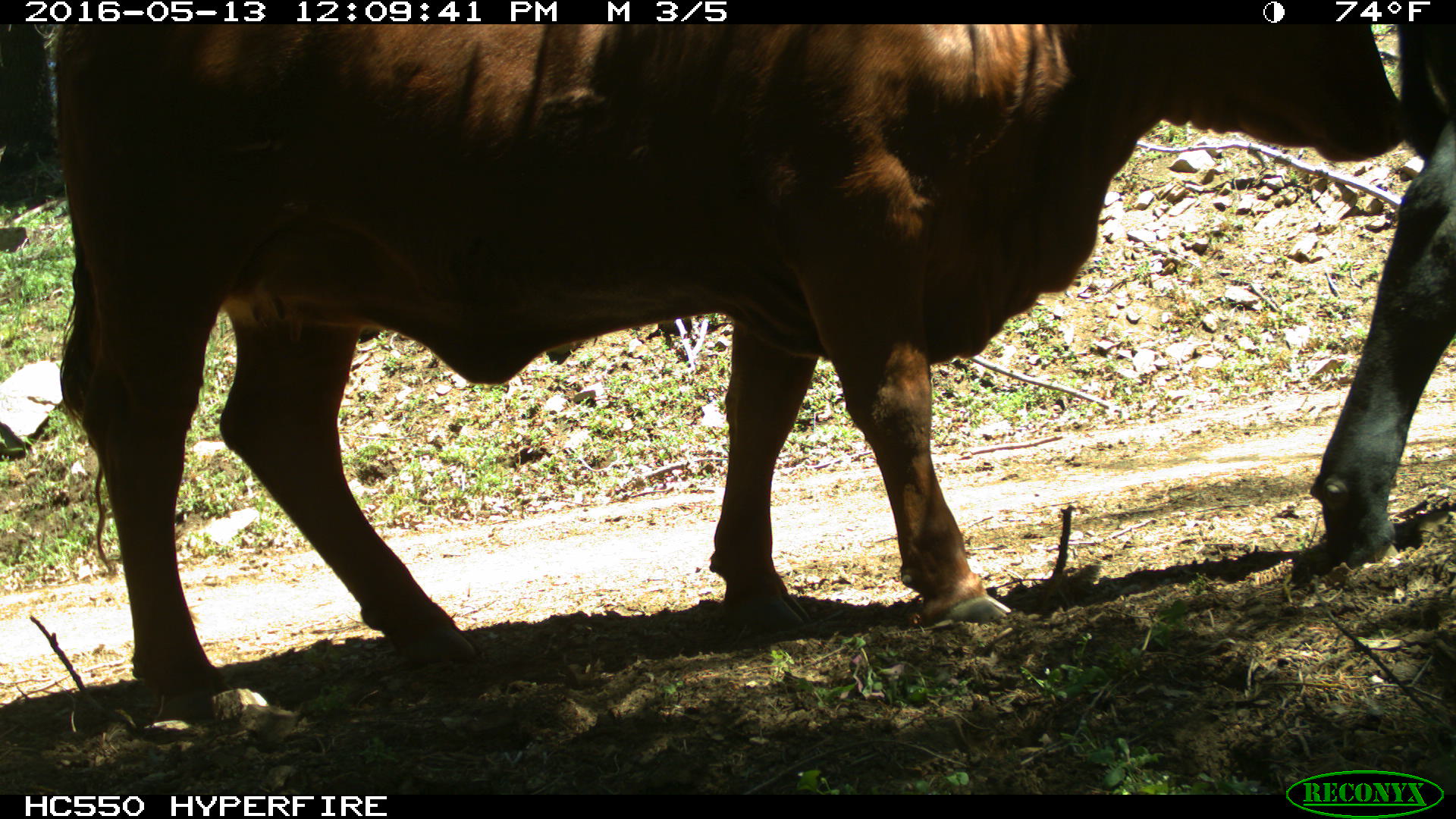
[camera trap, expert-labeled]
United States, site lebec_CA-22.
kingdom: Animalia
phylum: Chordata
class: Mammalia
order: Artiodactyla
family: Bovidae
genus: Bos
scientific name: Bos taurus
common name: domestic cow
Bos taurus (domestic cow).